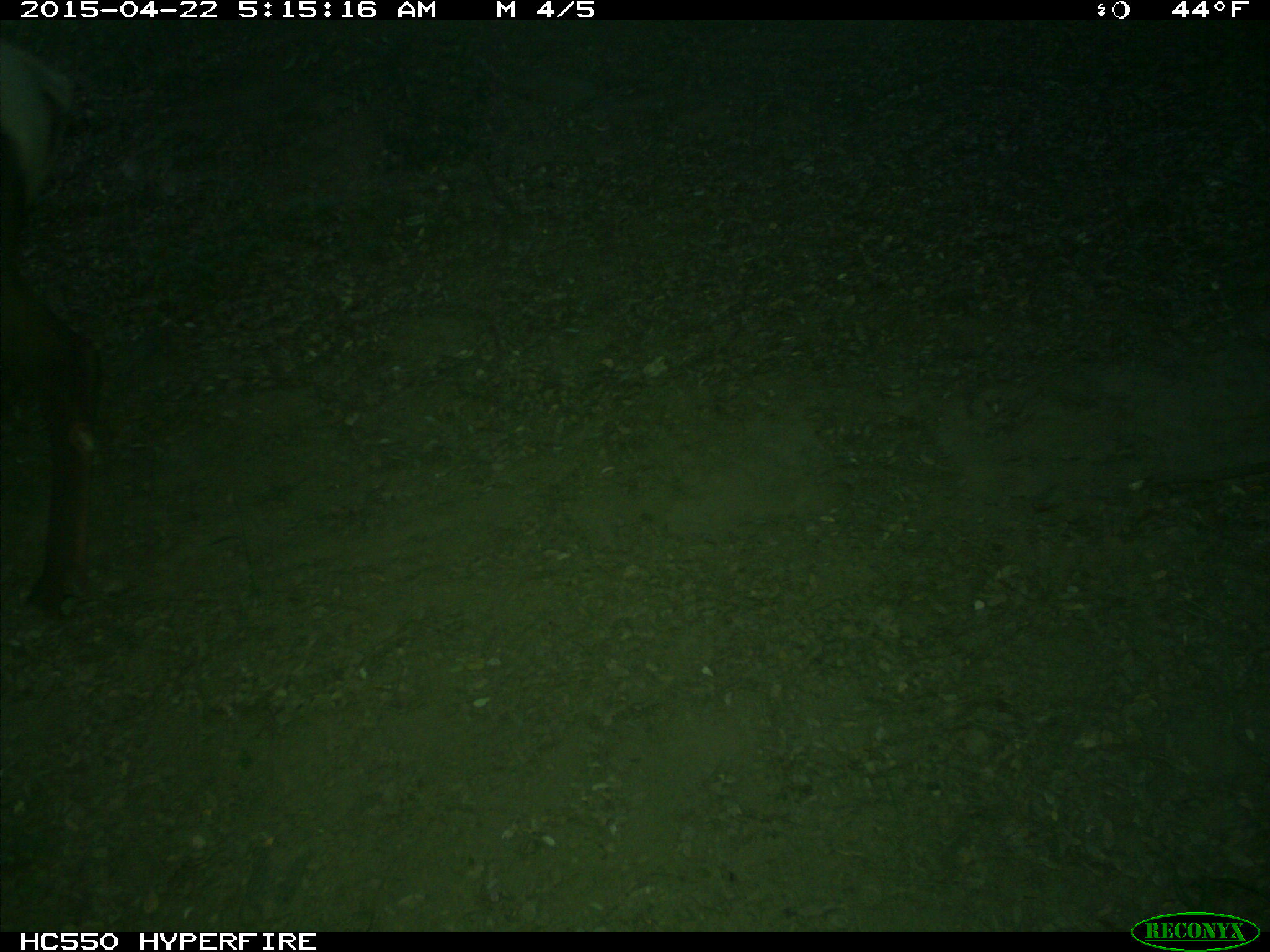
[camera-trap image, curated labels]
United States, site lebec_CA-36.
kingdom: Animalia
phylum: Chordata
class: Mammalia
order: Artiodactyla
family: Cervidae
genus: Cervus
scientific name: Cervus canadensis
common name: elk